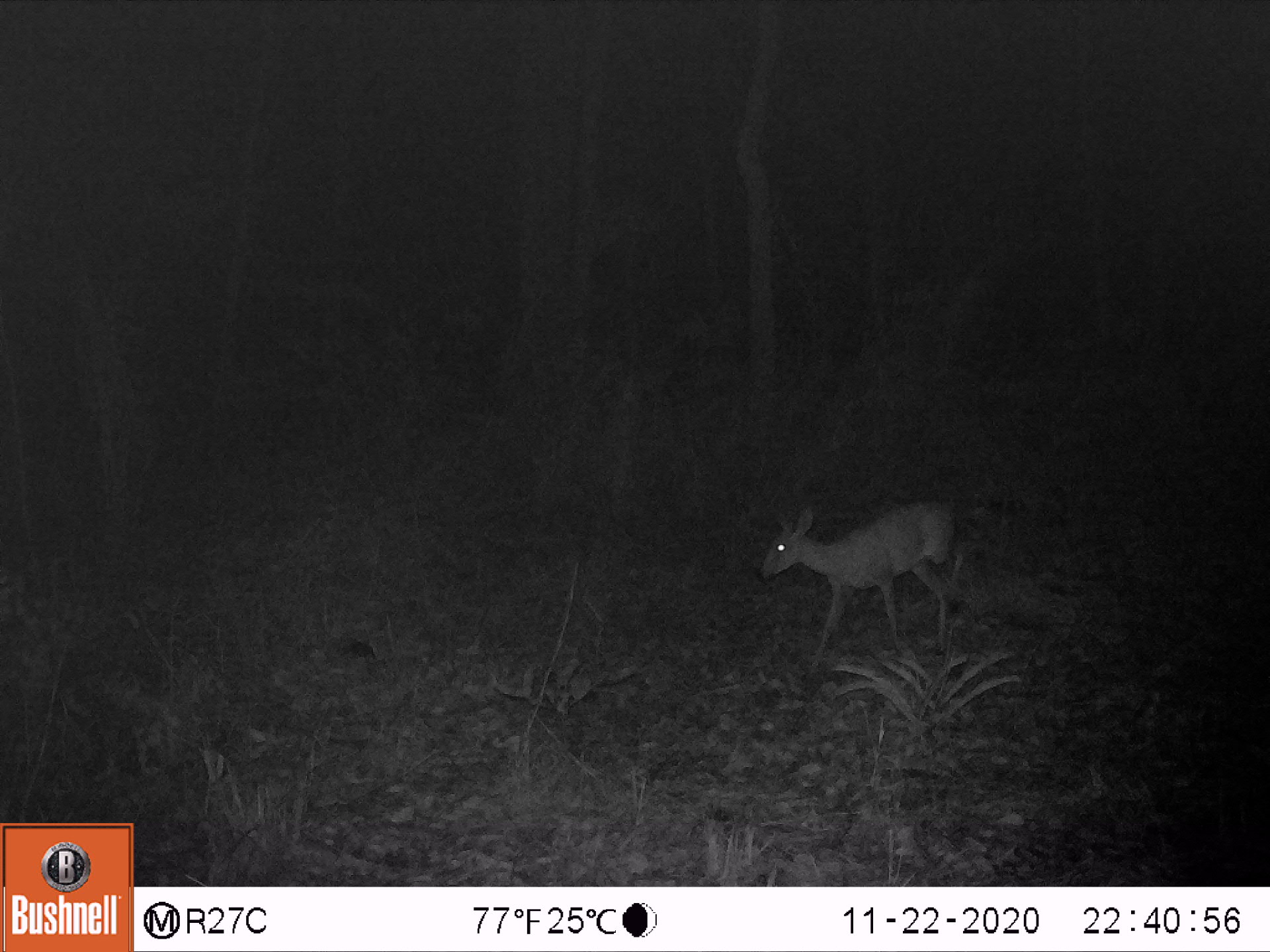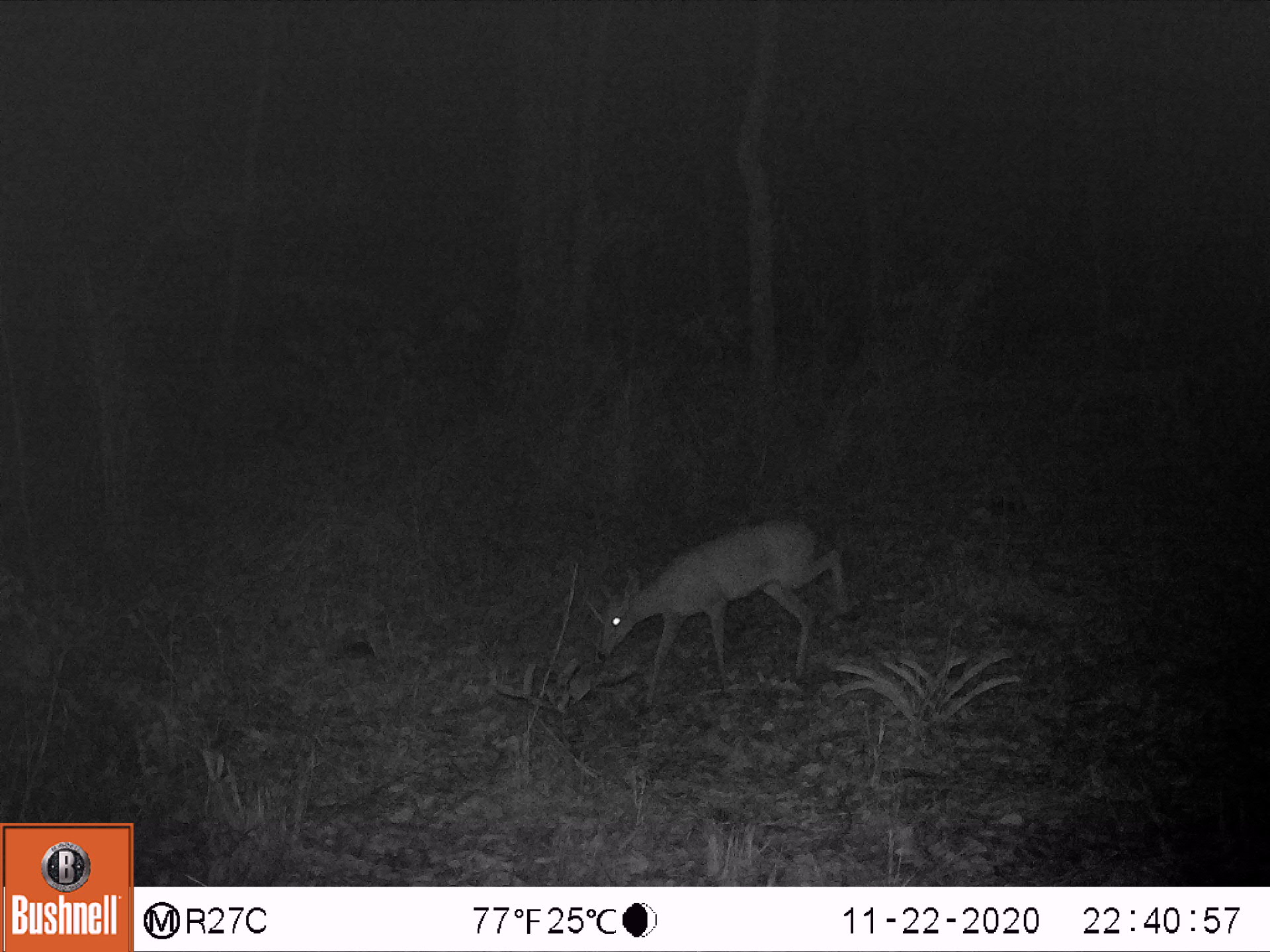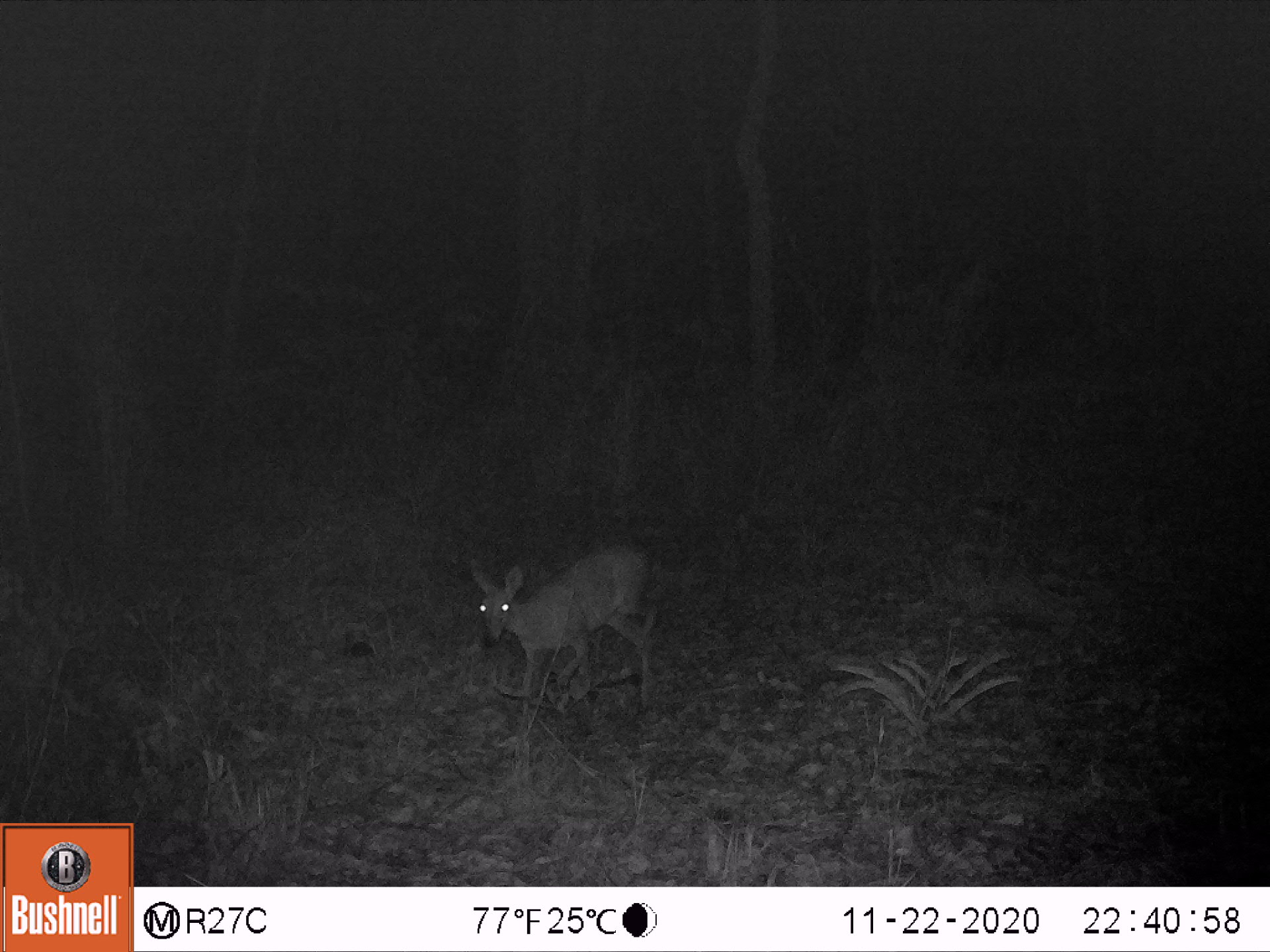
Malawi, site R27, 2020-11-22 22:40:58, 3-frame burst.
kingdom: Animalia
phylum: Chordata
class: Mammalia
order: Artiodactyla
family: Bovidae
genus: Sylvicapra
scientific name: Sylvicapra grimmia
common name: common duiker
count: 1